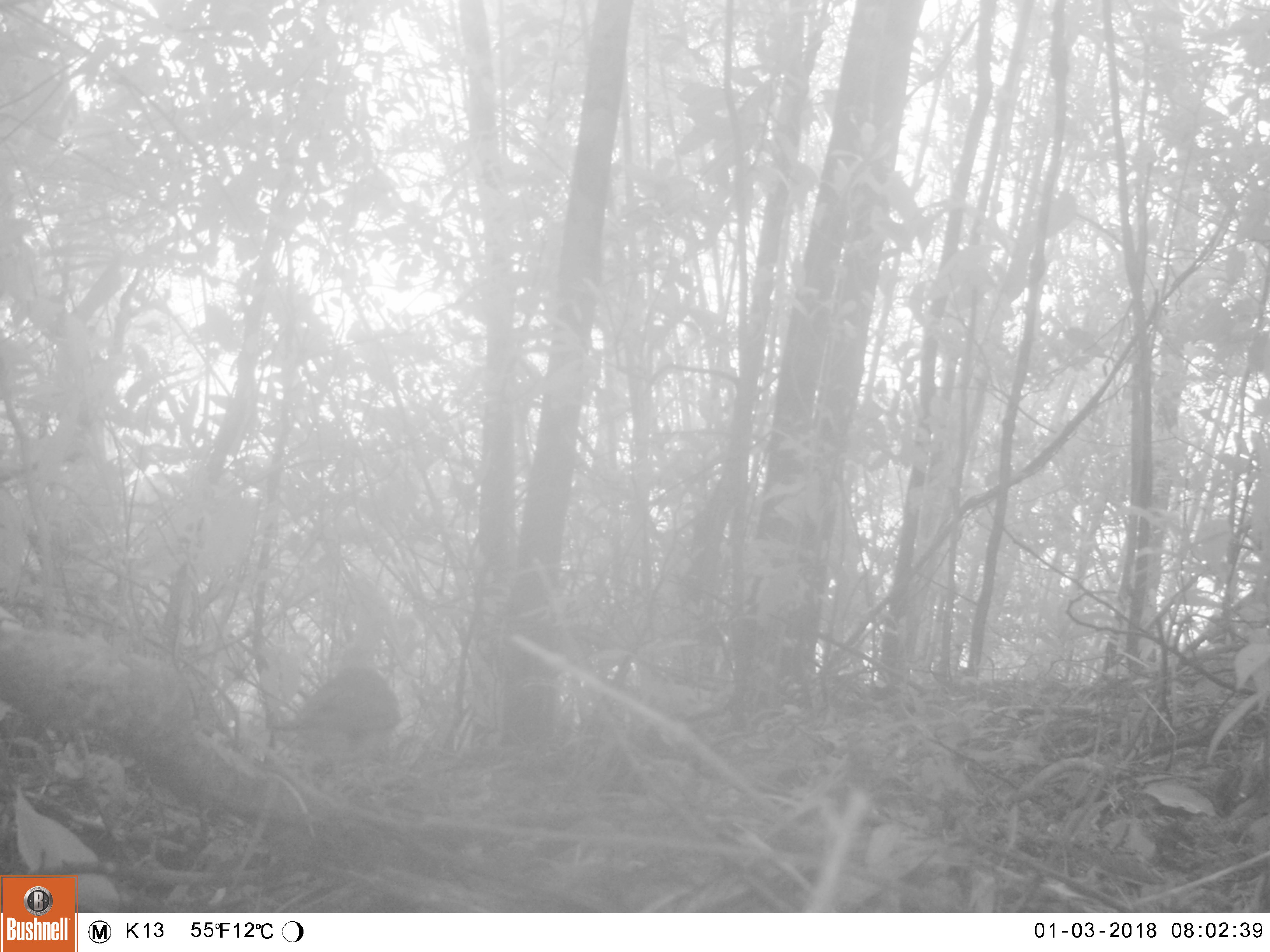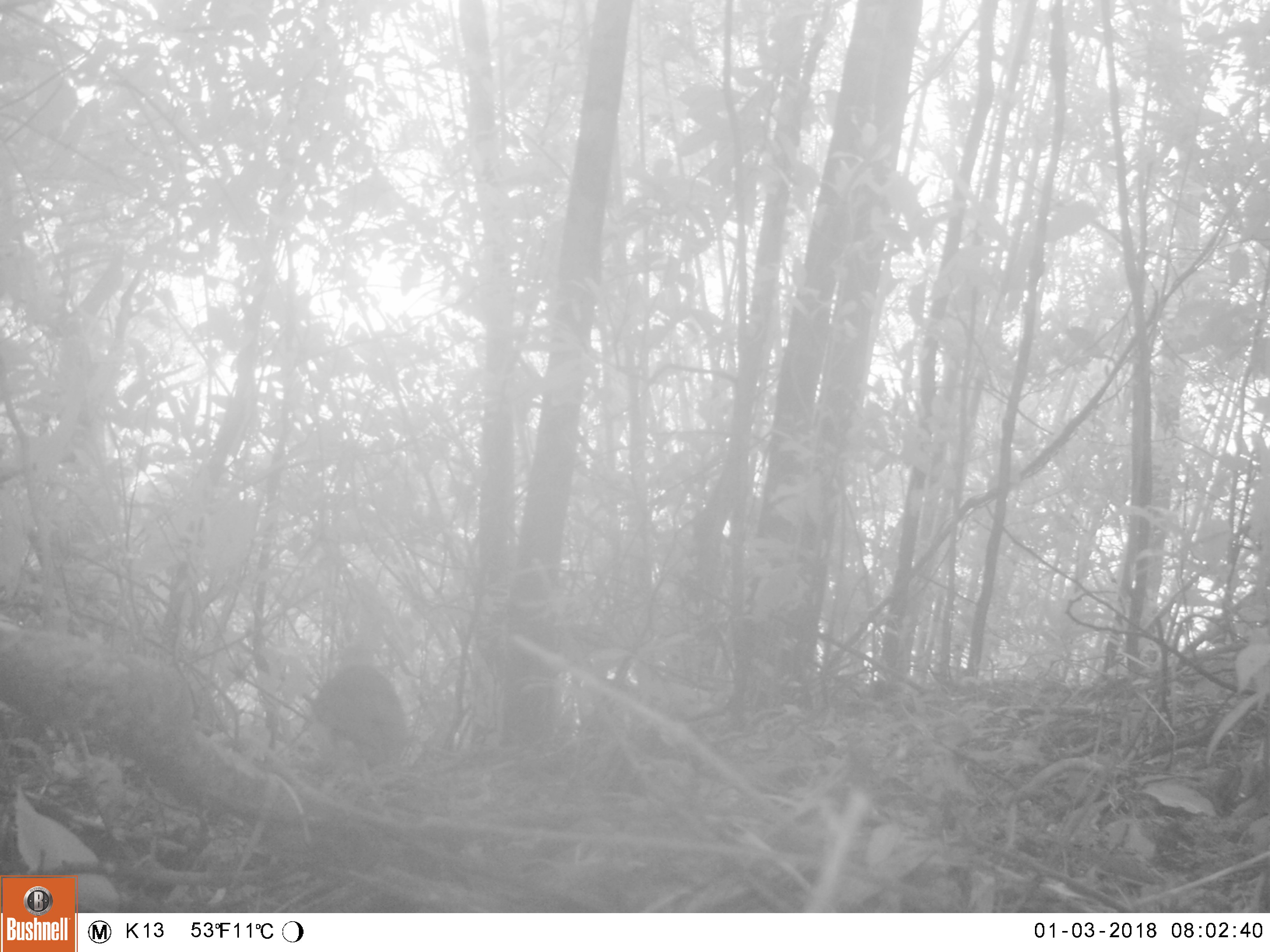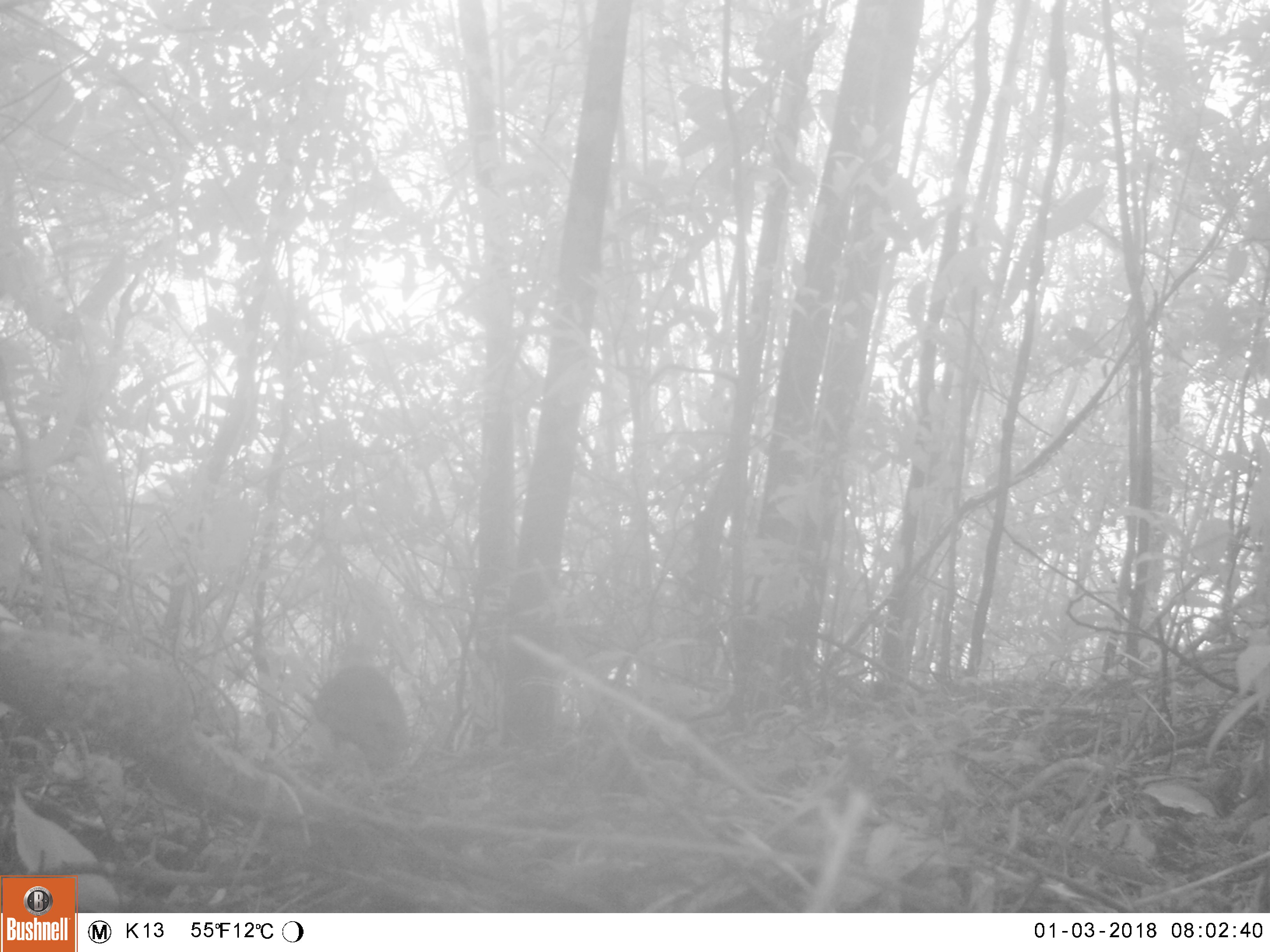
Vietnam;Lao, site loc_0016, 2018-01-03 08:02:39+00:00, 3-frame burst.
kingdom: Animalia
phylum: Chordata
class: Aves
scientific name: Aves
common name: bird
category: unidentified bird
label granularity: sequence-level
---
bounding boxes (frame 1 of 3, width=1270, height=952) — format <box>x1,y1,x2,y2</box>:
unidentified bird: <box>264,637,399,793</box>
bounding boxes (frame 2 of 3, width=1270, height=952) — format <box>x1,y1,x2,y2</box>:
unidentified bird: <box>311,640,409,781</box>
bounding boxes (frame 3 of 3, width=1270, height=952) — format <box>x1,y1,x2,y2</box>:
unidentified bird: <box>310,645,408,773</box>